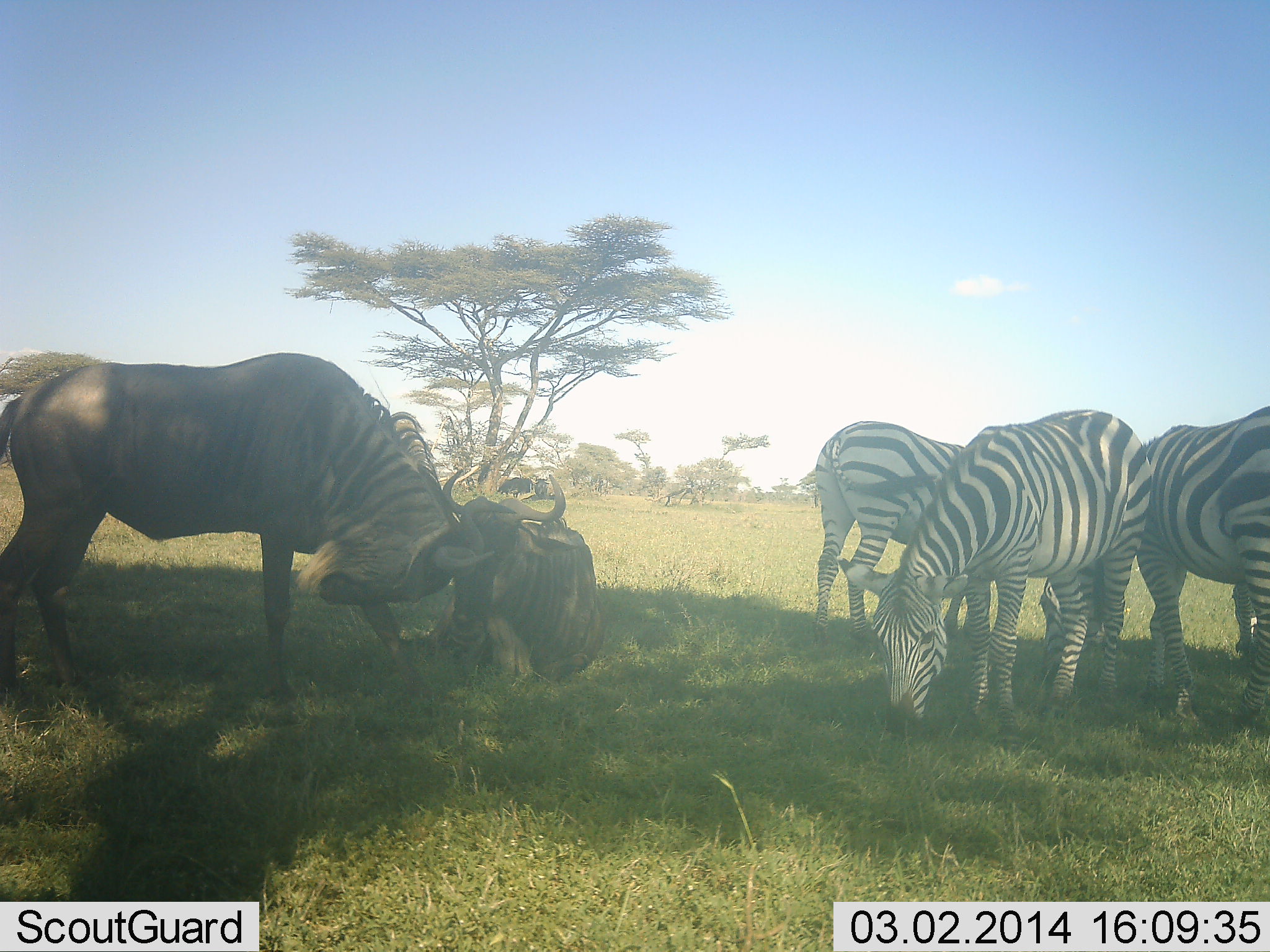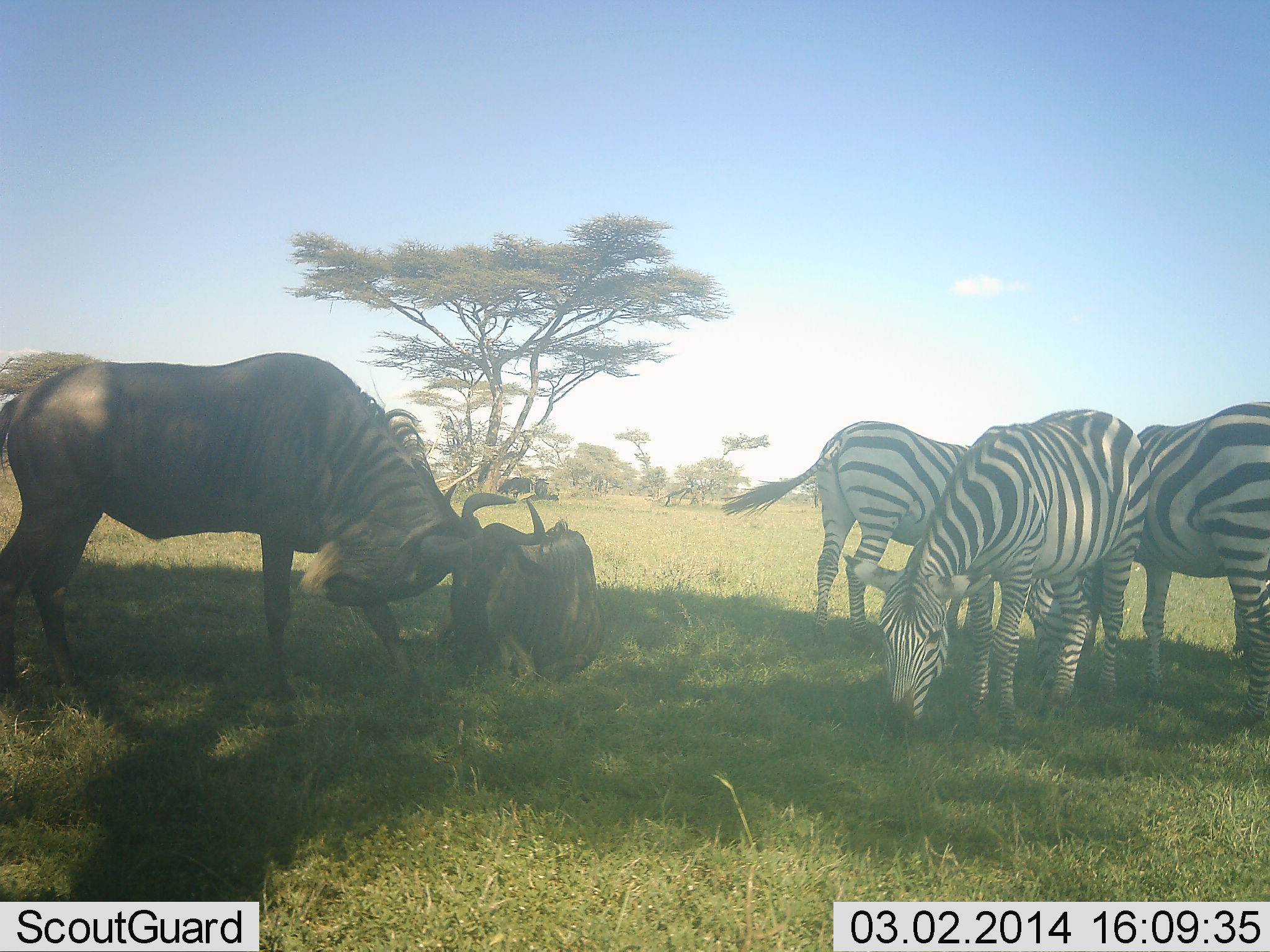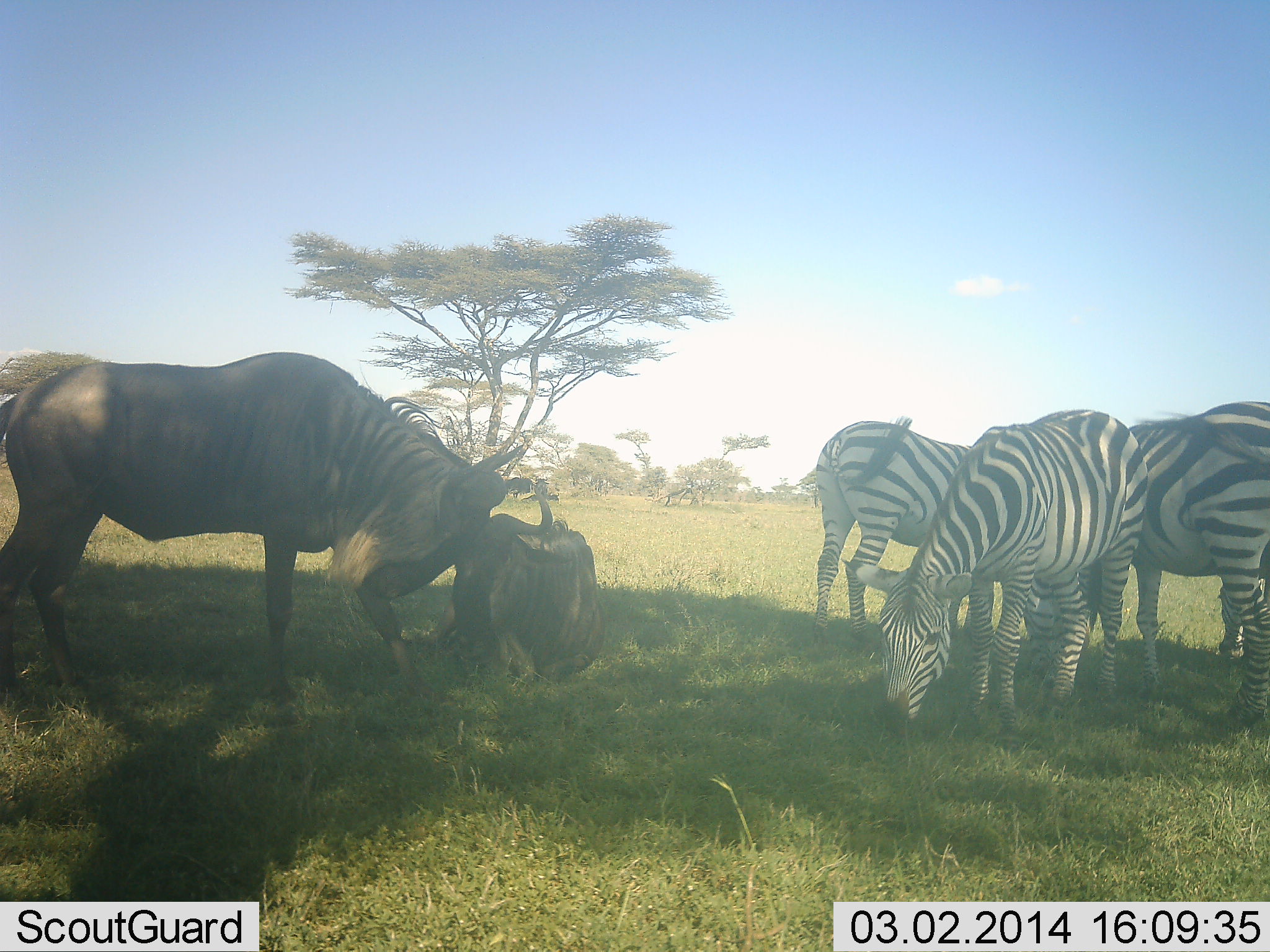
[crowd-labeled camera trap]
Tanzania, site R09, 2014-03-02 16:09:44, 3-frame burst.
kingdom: Animalia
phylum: Chordata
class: Mammalia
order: Artiodactyla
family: Bovidae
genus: Connochaetes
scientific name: Connochaetes taurinus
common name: blue wildebeest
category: wildebeest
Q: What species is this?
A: Wildebeest (blue wildebeest) (Connochaetes taurinus).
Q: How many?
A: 2.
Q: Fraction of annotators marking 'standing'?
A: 40%.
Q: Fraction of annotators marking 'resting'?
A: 70%.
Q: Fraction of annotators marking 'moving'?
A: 10%.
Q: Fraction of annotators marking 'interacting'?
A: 60%.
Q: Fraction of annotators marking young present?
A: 0%.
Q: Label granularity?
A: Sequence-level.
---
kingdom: Animalia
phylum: Chordata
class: Mammalia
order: Perissodactyla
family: Equidae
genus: Equus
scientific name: Equus quagga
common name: plains zebra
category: zebra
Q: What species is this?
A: Zebra (plains zebra) (Equus quagga).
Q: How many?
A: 3.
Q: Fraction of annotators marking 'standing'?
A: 18%.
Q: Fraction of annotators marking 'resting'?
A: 0%.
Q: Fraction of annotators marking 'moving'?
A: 9%.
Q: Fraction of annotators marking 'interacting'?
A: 9%.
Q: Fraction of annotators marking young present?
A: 0%.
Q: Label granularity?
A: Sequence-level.